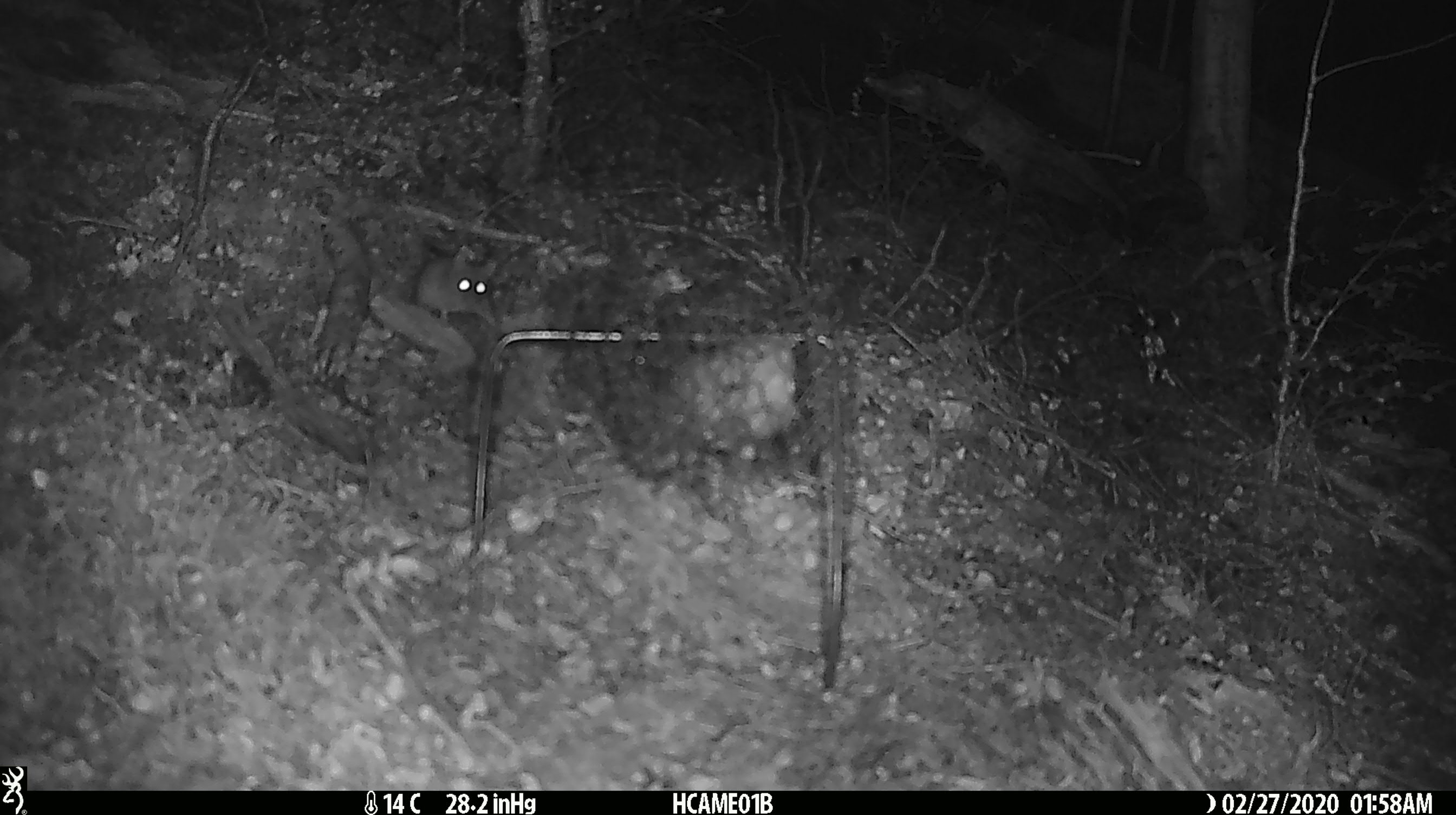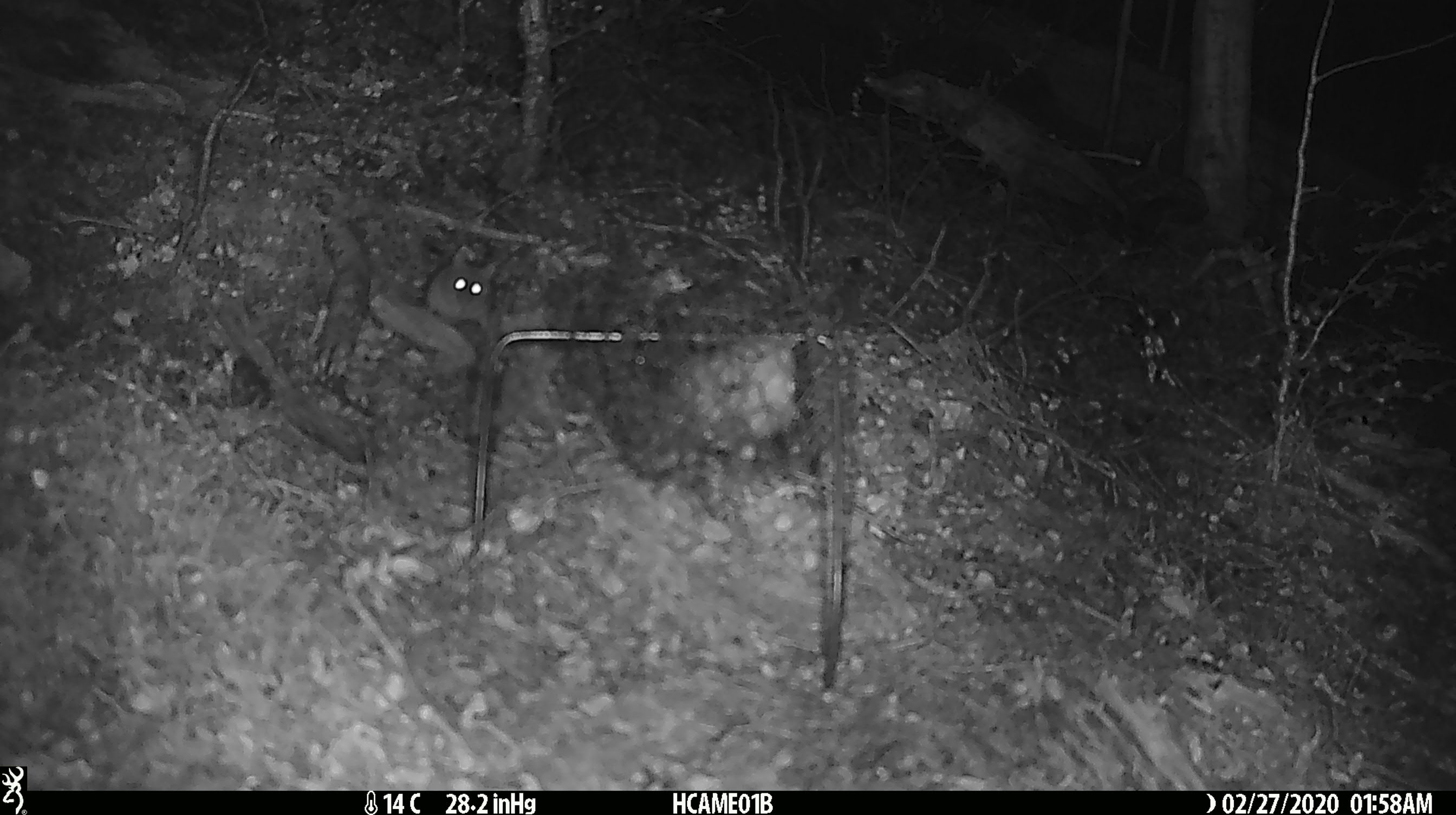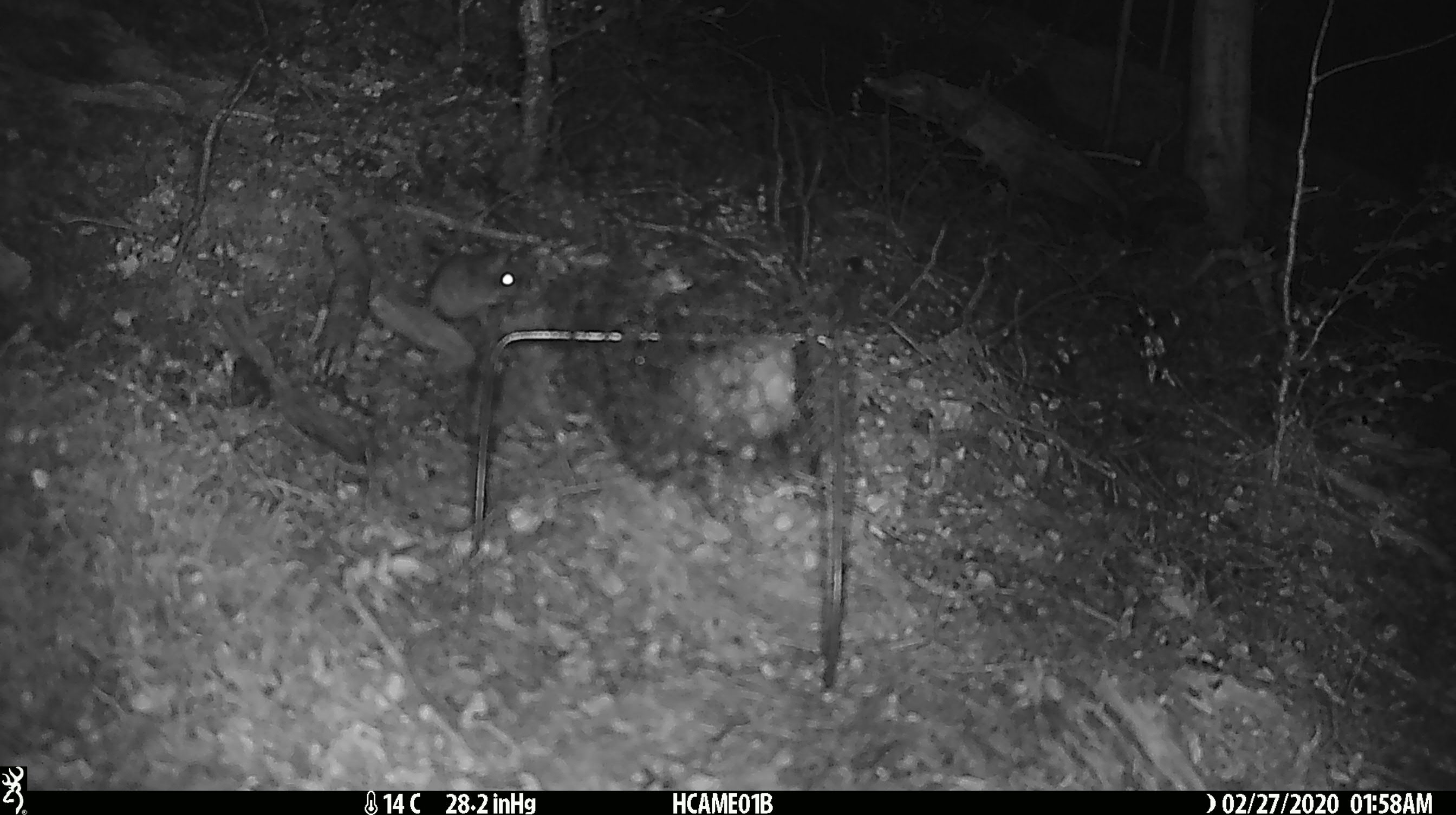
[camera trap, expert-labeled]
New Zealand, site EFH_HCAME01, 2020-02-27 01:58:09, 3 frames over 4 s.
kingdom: Animalia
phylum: Chordata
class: Mammalia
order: Rodentia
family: Muridae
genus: Mus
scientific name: Mus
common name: mouse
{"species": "mouse (Mus)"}